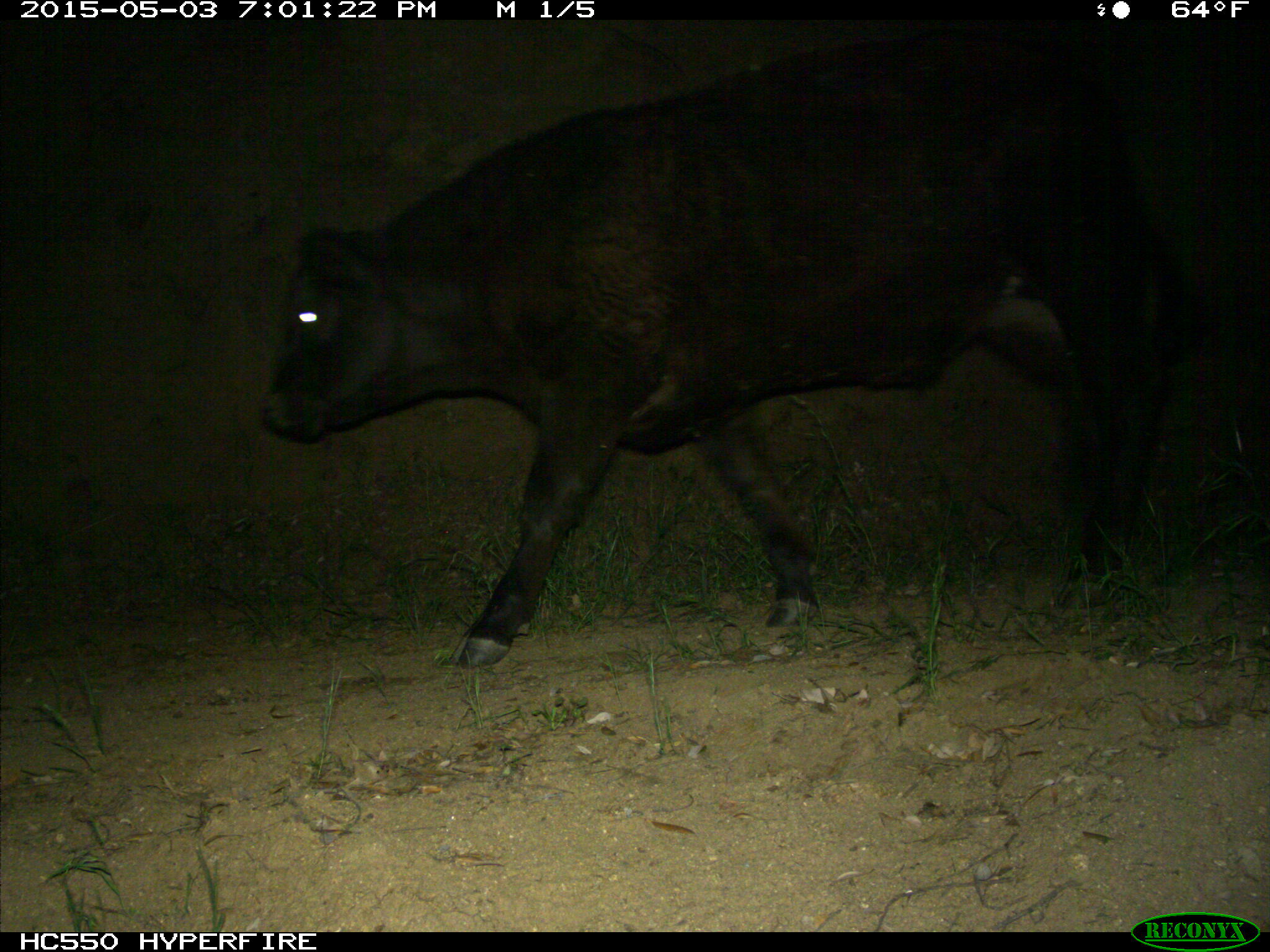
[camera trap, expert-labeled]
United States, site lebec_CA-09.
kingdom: Animalia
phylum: Chordata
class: Mammalia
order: Artiodactyla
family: Bovidae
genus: Bos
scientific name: Bos taurus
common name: domestic cow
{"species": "Bos taurus (domestic cow)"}